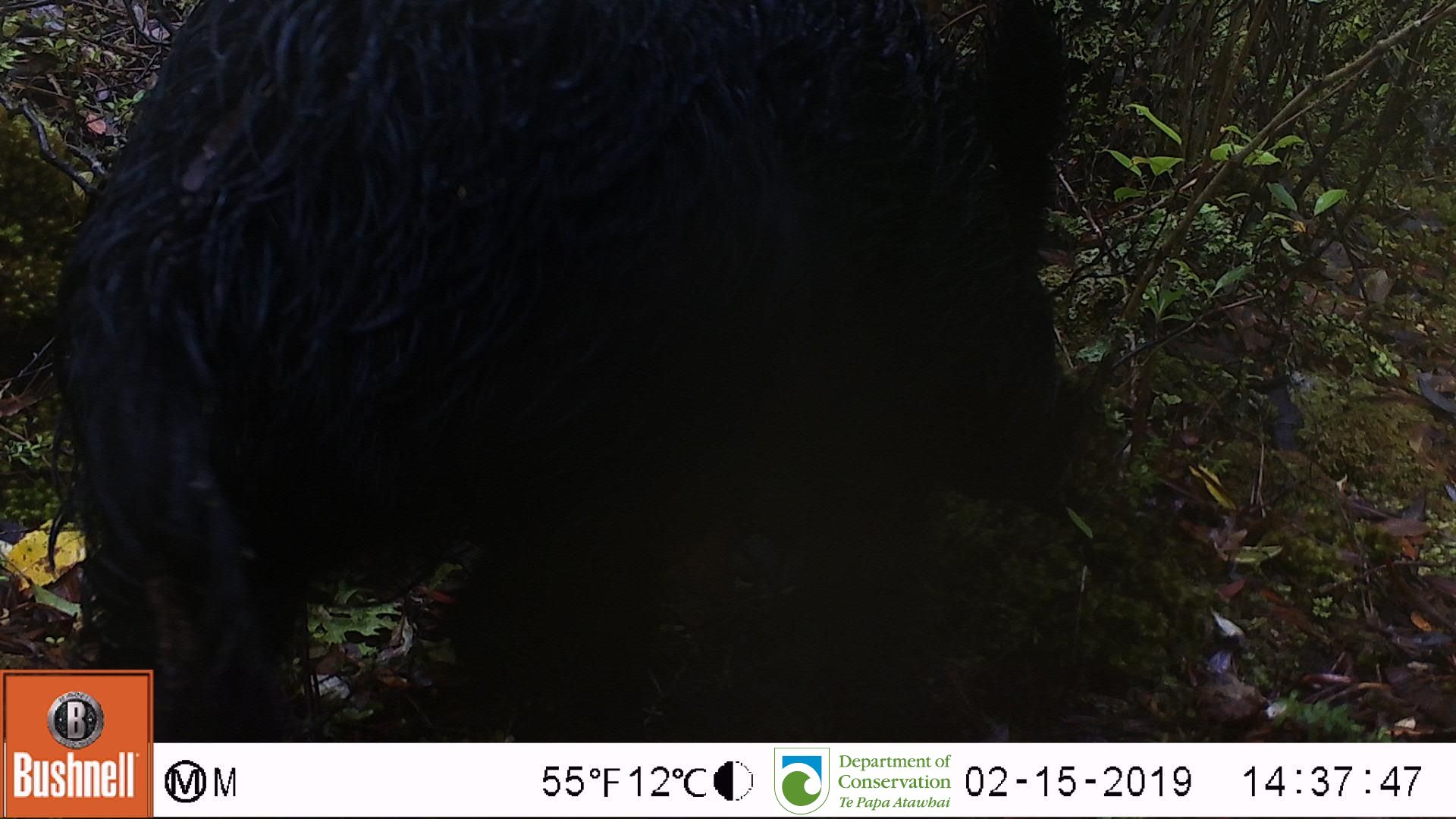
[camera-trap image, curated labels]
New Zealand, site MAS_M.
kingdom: Animalia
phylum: Chordata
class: Mammalia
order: Artiodactyla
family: Suidae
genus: Sus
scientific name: Sus scrofa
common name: pig